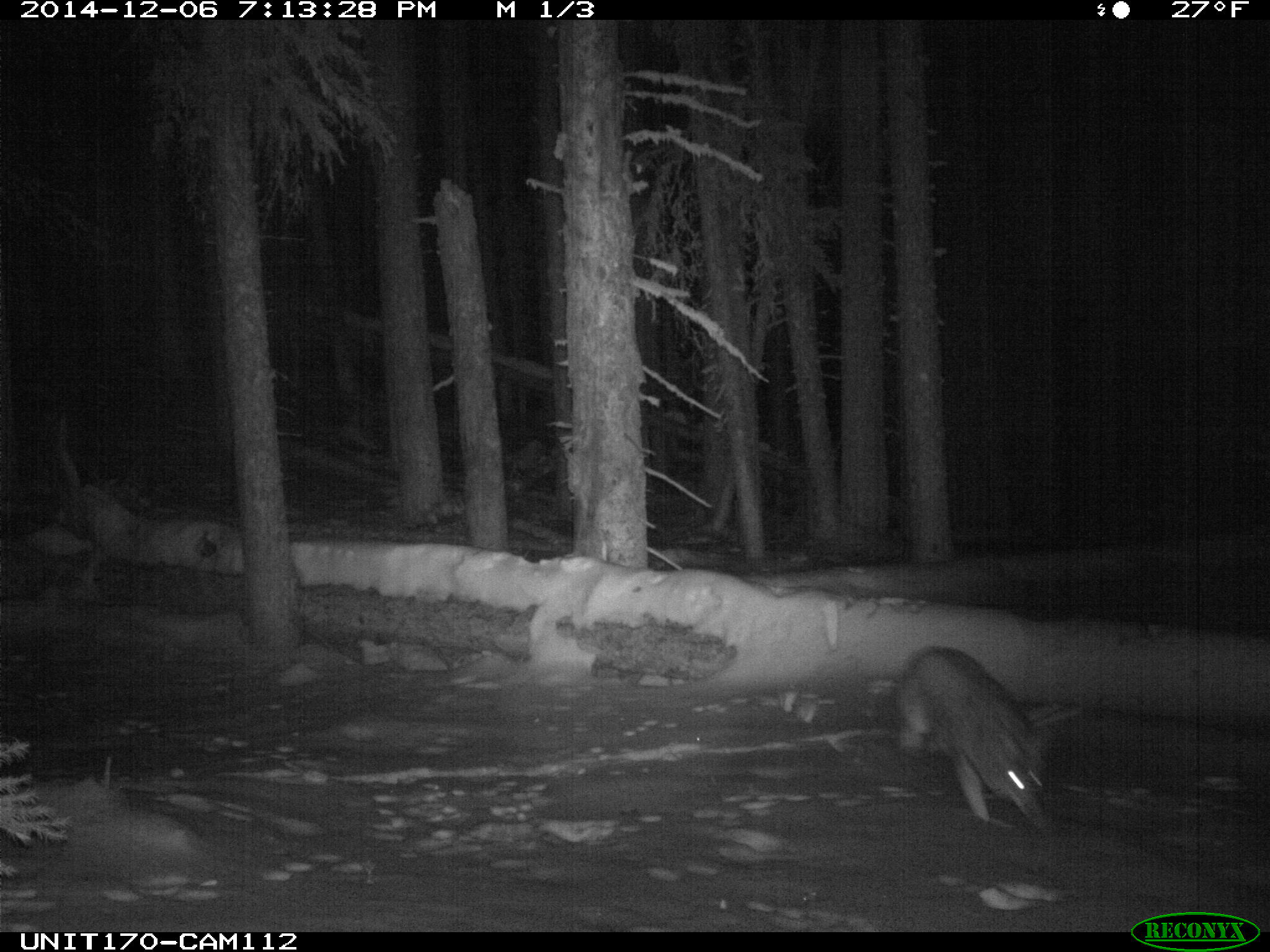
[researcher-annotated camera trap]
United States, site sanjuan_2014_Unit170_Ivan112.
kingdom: Animalia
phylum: Chordata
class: Mammalia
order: Carnivora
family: Canidae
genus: Canis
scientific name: Canis latrans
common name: coyote